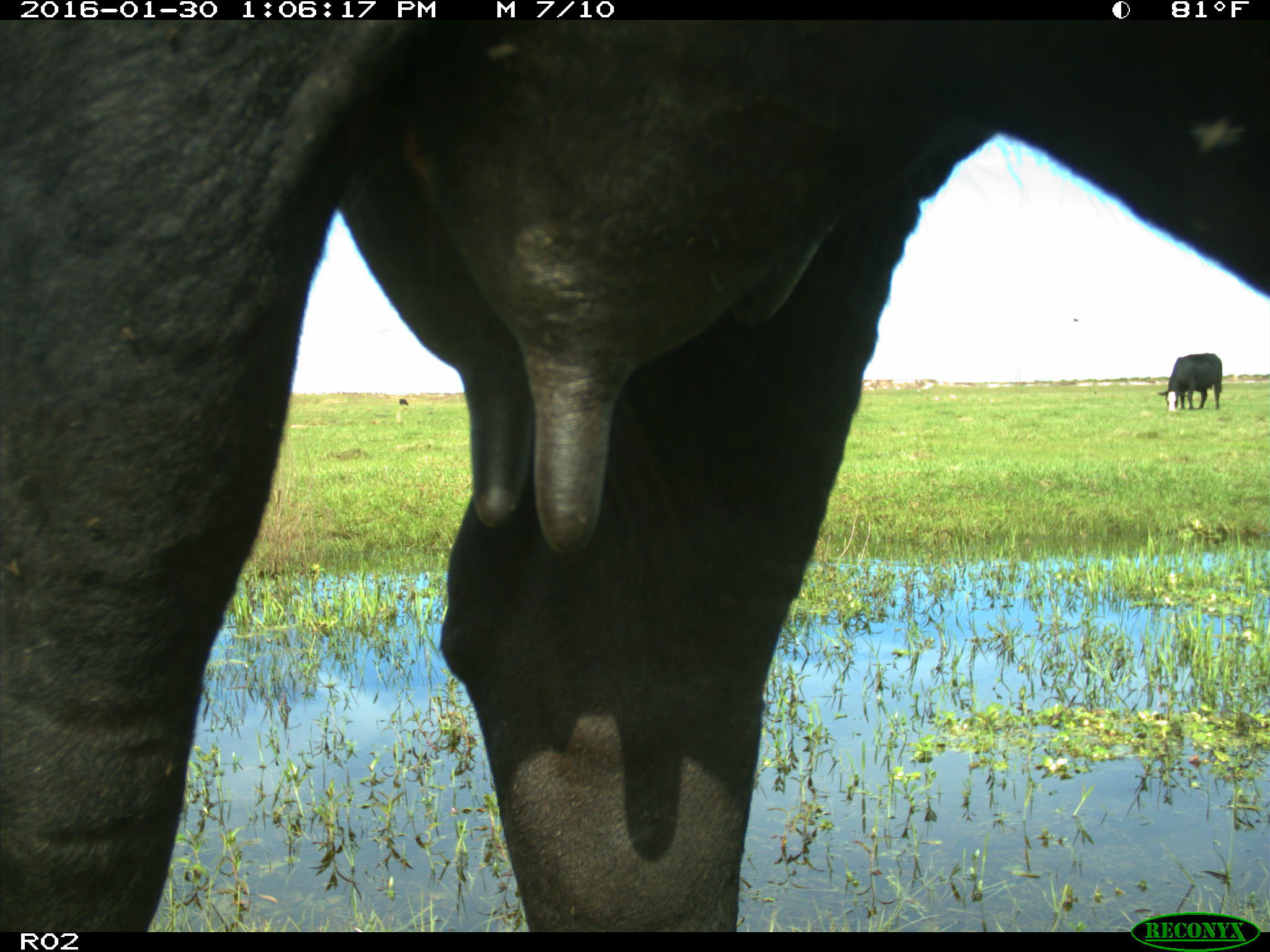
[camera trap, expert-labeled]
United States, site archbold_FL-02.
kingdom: Animalia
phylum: Chordata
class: Mammalia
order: Artiodactyla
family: Bovidae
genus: Bos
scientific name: Bos taurus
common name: domestic cow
Bos taurus (domestic cow).